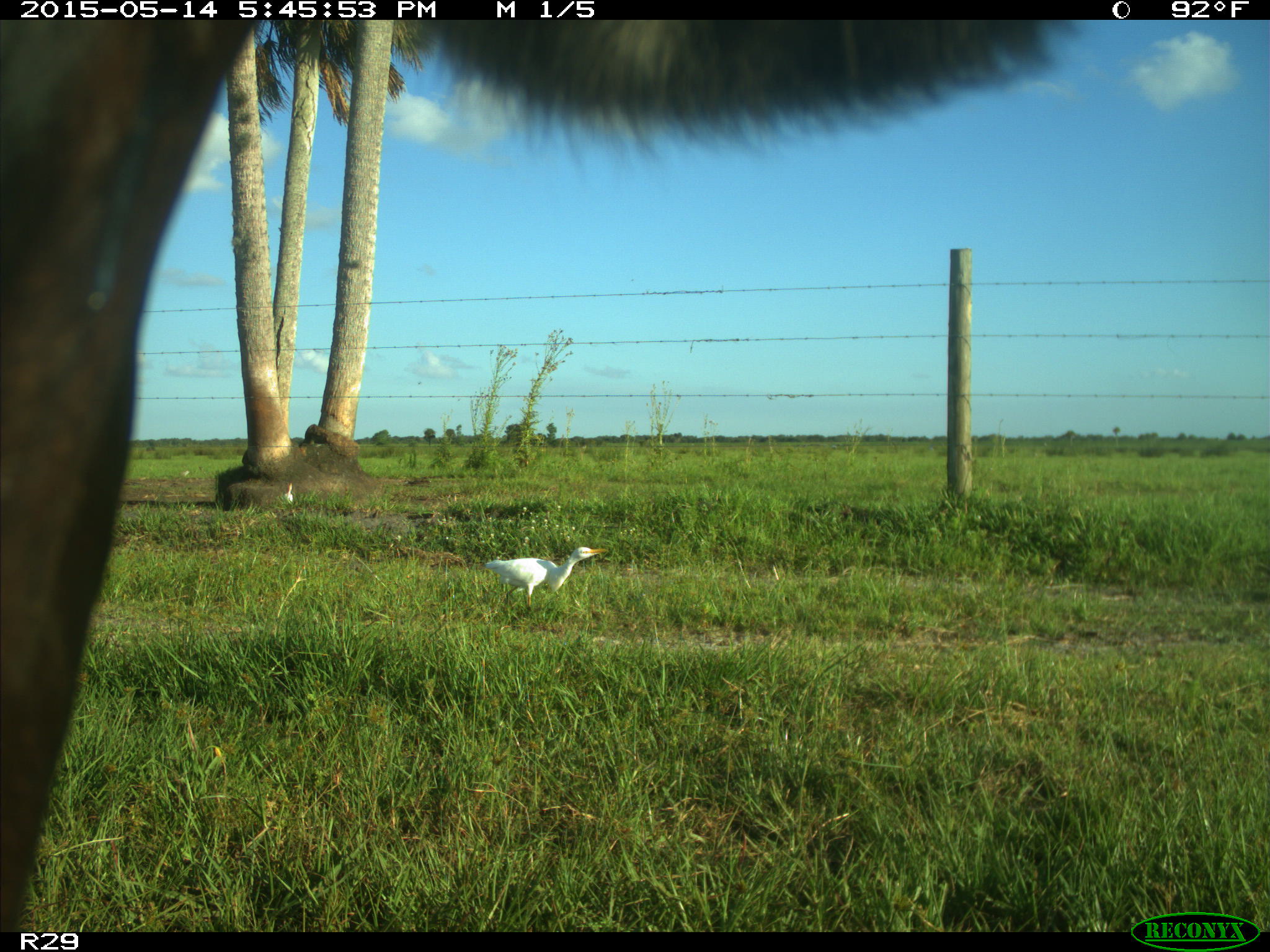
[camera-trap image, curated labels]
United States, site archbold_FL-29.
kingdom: Animalia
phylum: Chordata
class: Mammalia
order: Artiodactyla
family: Bovidae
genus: Bos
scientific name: Bos taurus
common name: domestic cow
Bos taurus (domestic cow).